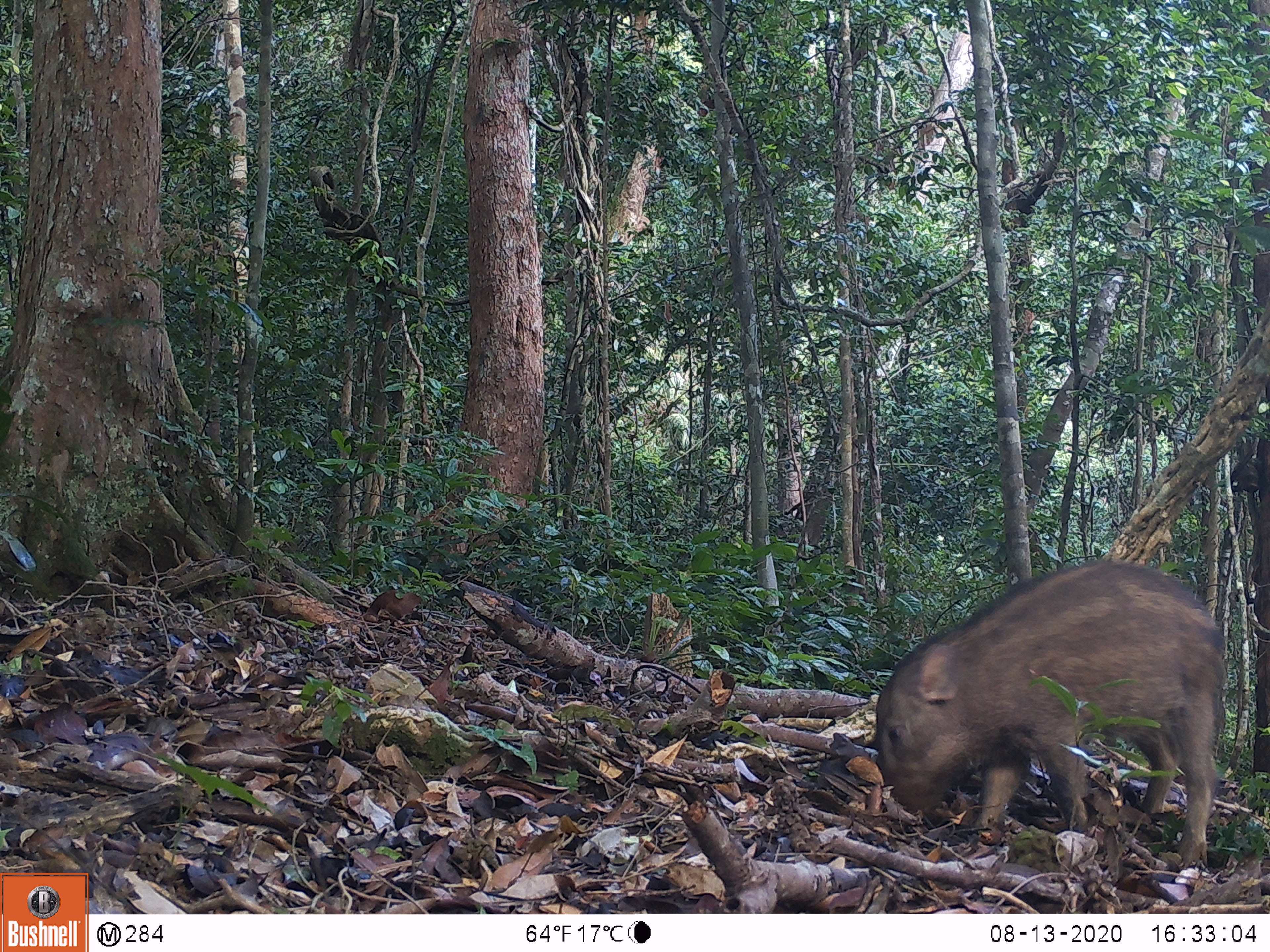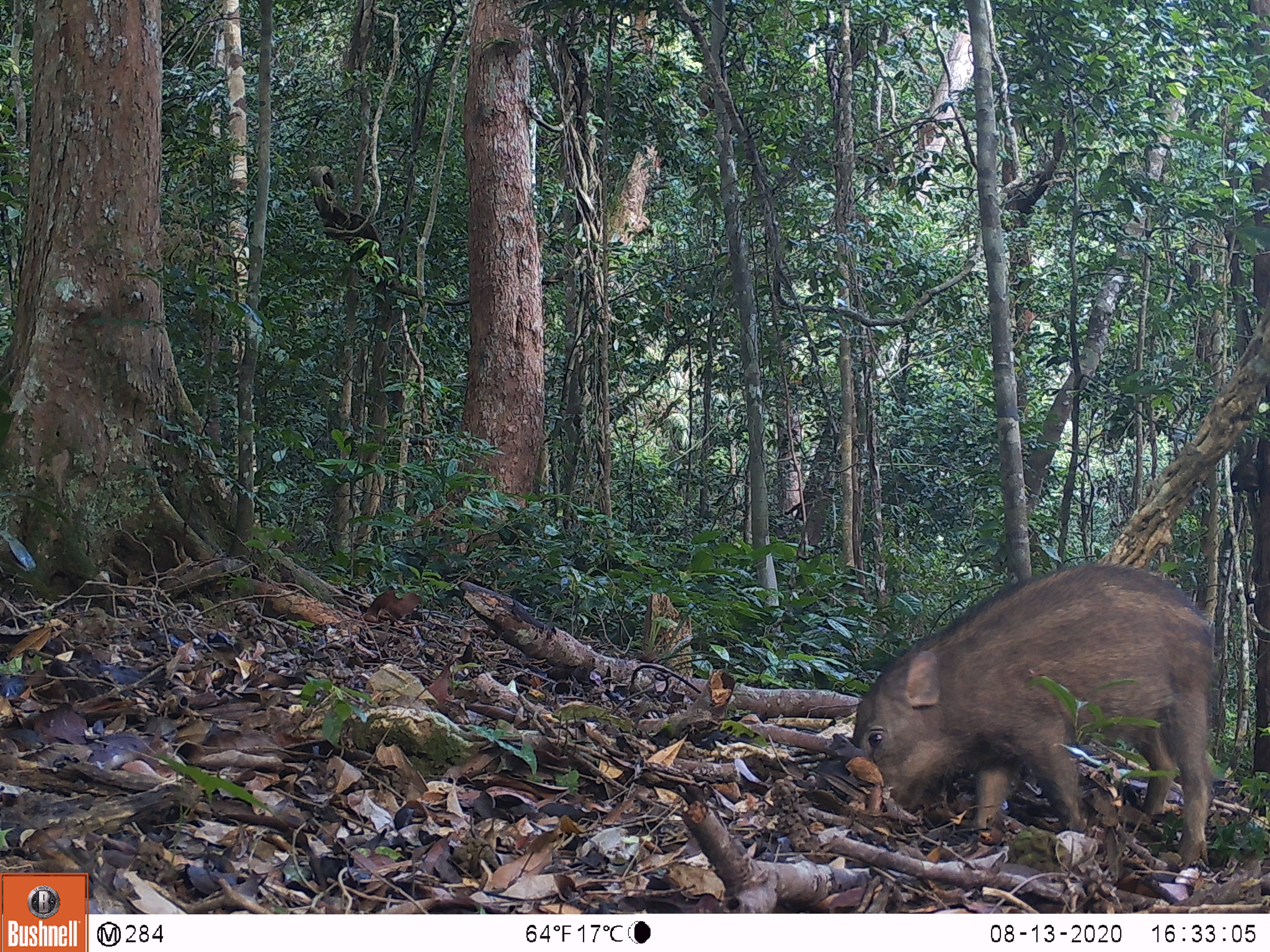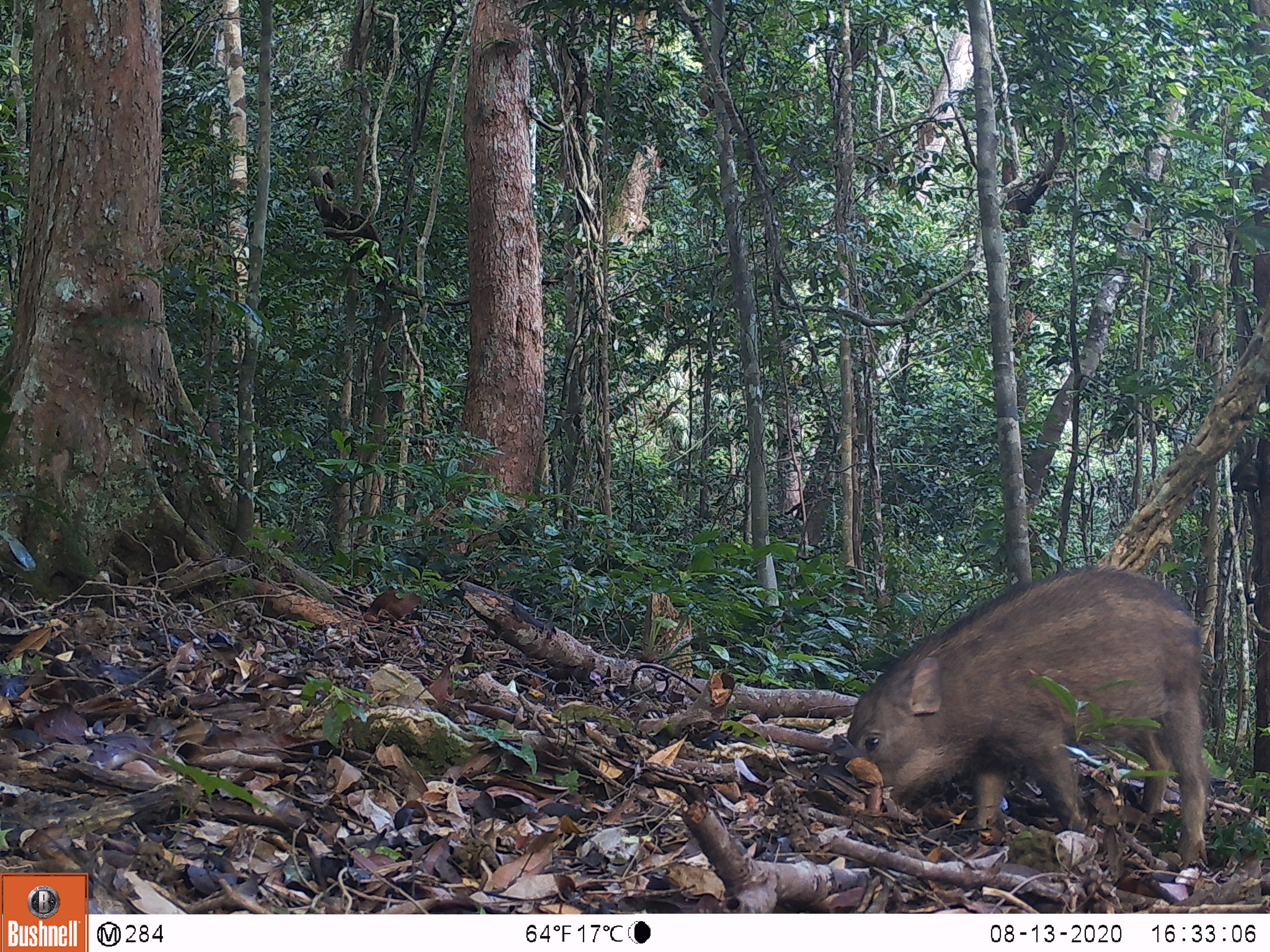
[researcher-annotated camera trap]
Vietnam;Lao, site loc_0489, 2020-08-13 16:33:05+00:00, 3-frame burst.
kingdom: Animalia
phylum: Chordata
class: Mammalia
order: Artiodactyla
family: Suidae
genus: Sus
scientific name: Sus scrofa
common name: eurasian wild pig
Eurasian wild pig (Sus scrofa). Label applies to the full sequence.